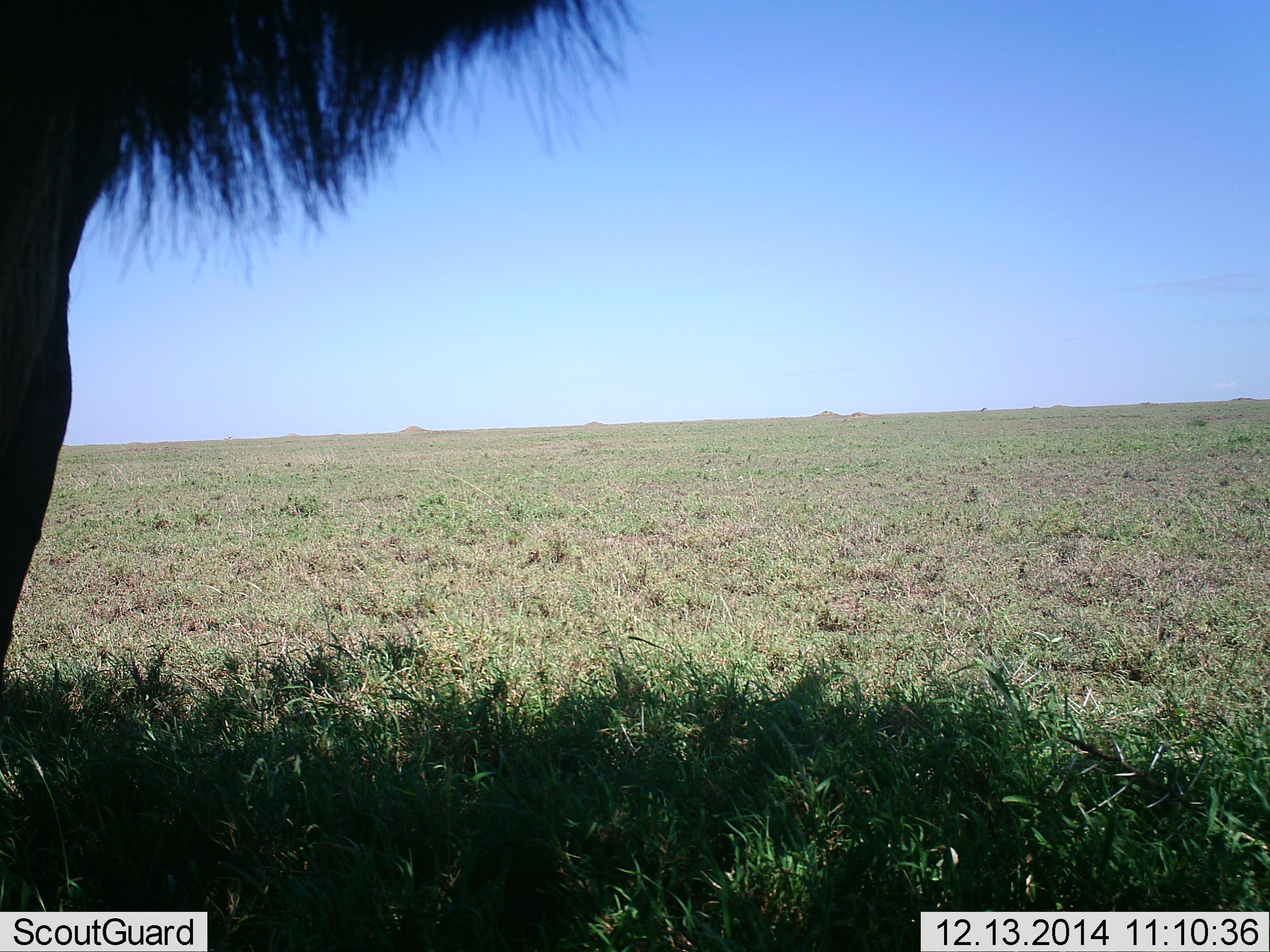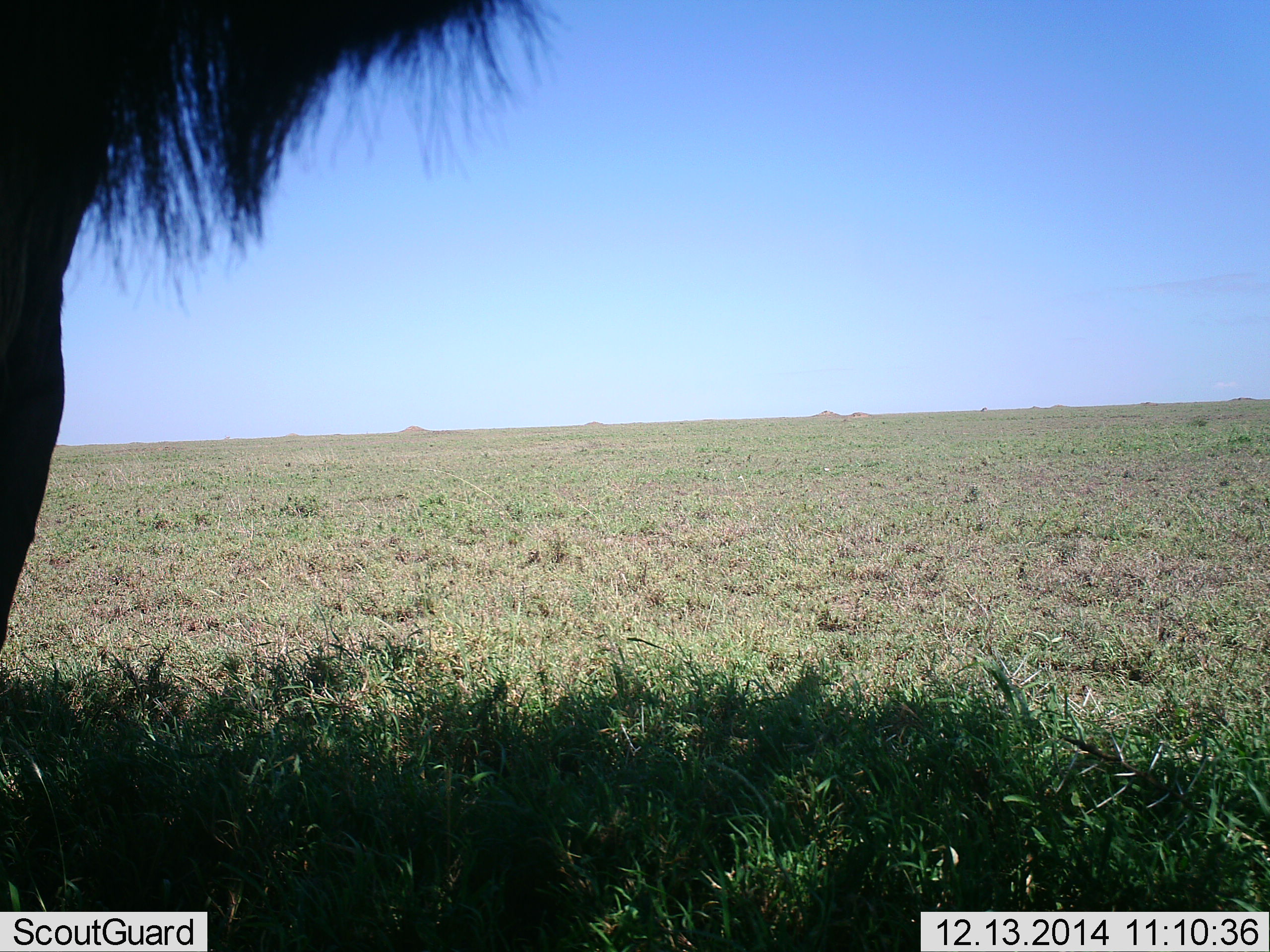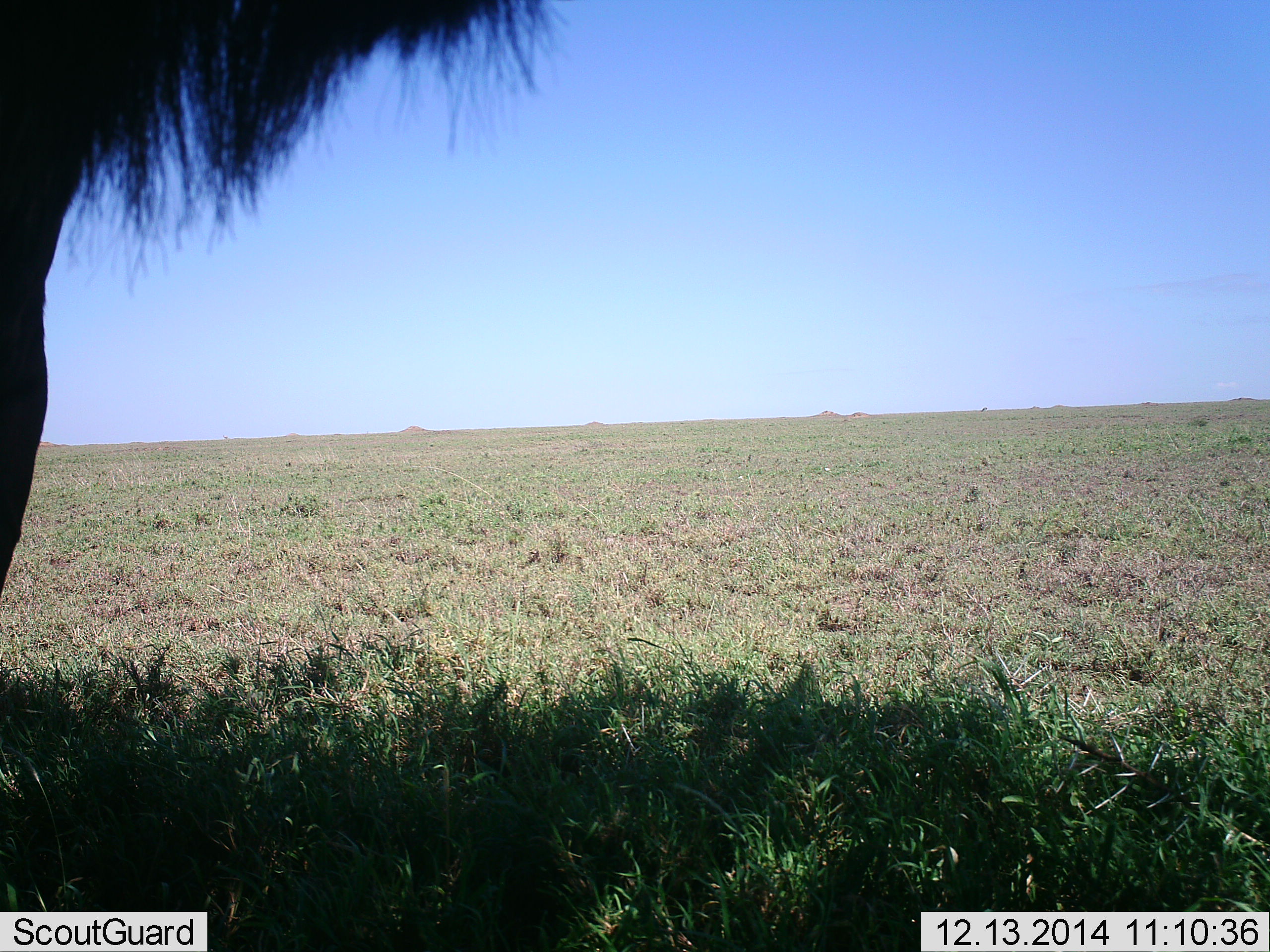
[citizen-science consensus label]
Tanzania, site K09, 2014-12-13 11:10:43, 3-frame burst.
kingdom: Animalia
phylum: Chordata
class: Mammalia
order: Artiodactyla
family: Bovidae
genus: Connochaetes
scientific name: Connochaetes taurinus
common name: blue wildebeest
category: wildebeest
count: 1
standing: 100%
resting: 0%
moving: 0%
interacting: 0%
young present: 0%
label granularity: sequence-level